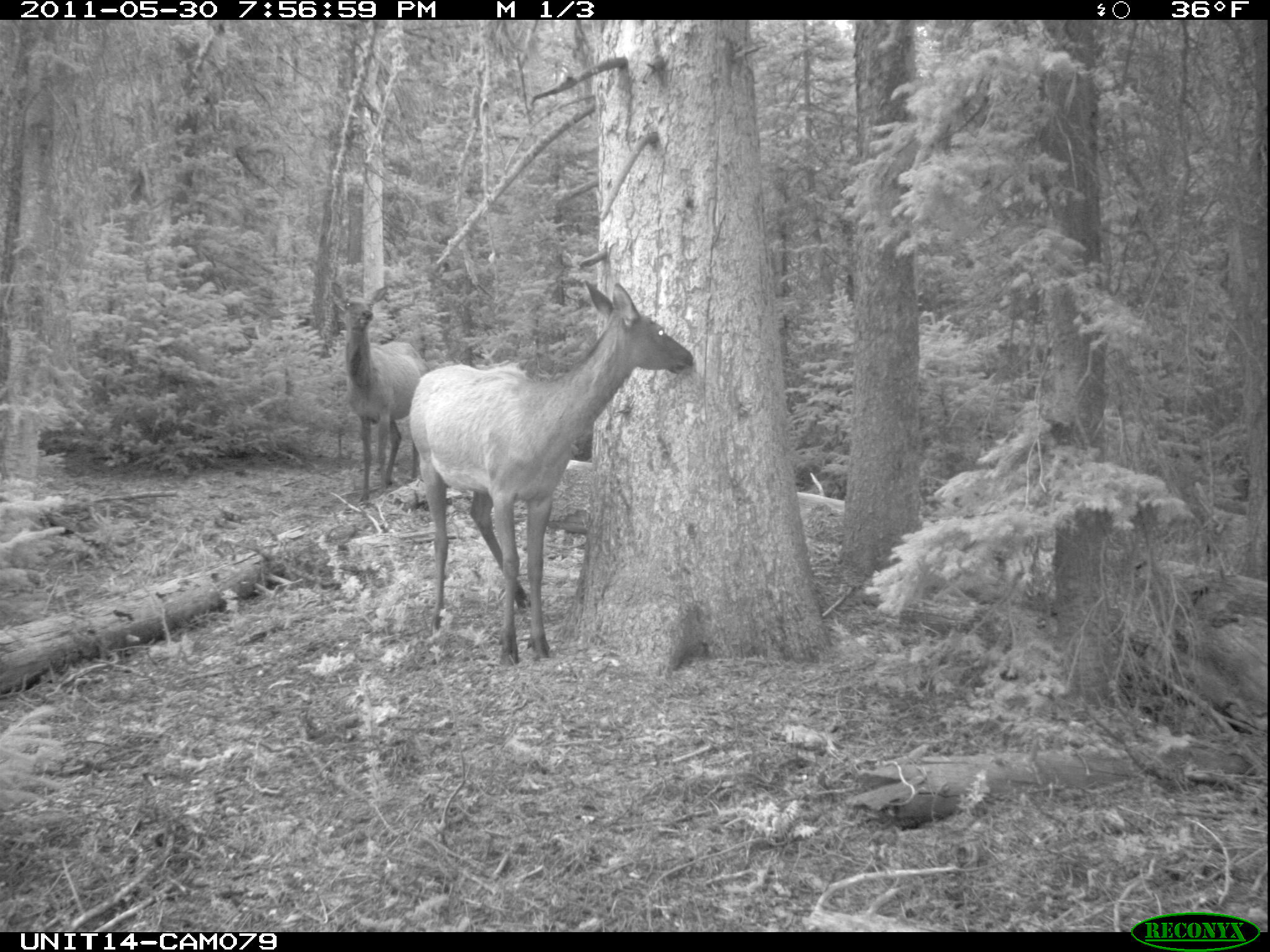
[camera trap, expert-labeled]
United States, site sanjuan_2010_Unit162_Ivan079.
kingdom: Animalia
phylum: Chordata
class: Mammalia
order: Artiodactyla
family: Cervidae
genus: Cervus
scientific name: Cervus elaphus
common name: red deer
Cervus elaphus (red deer).